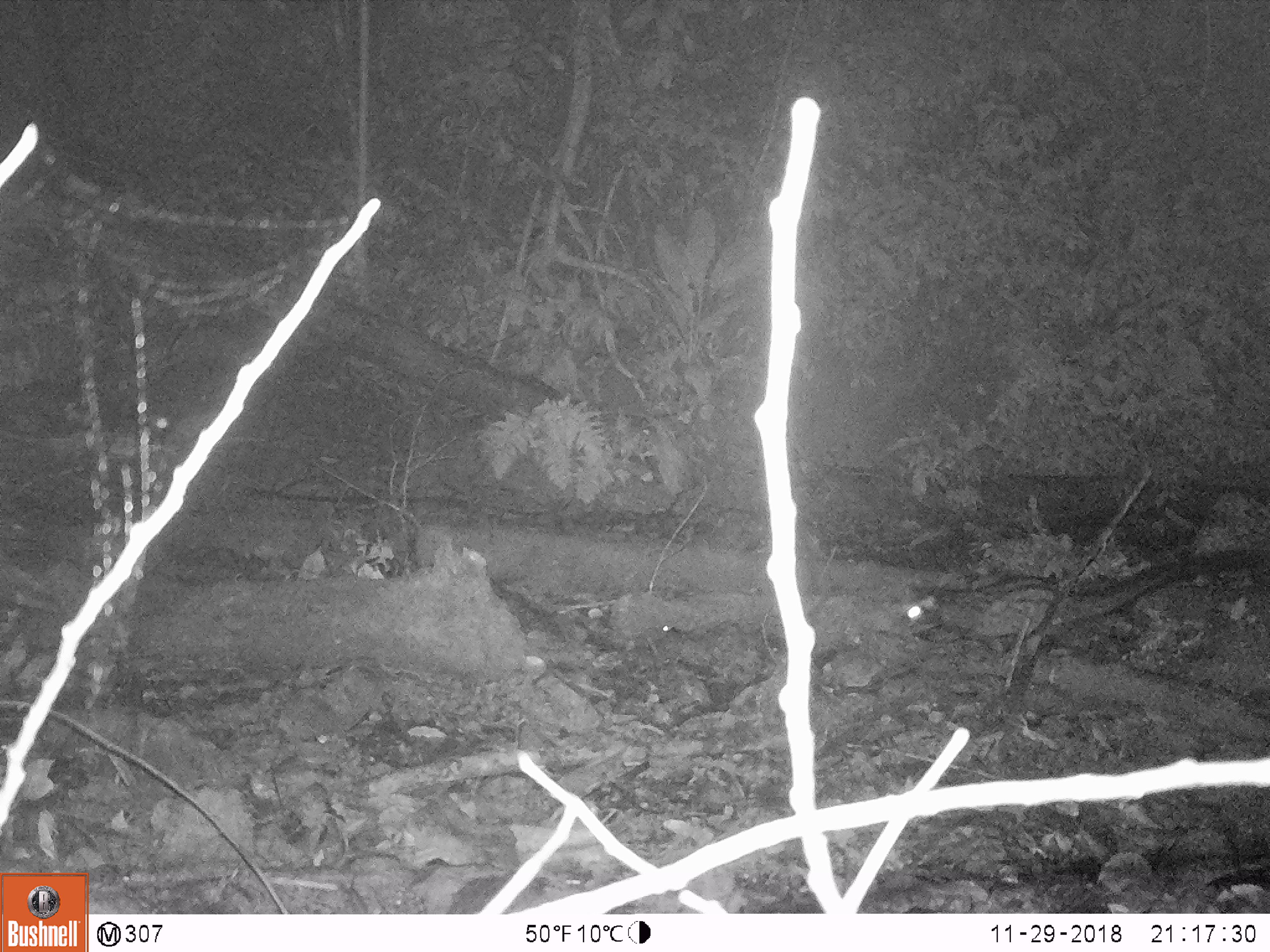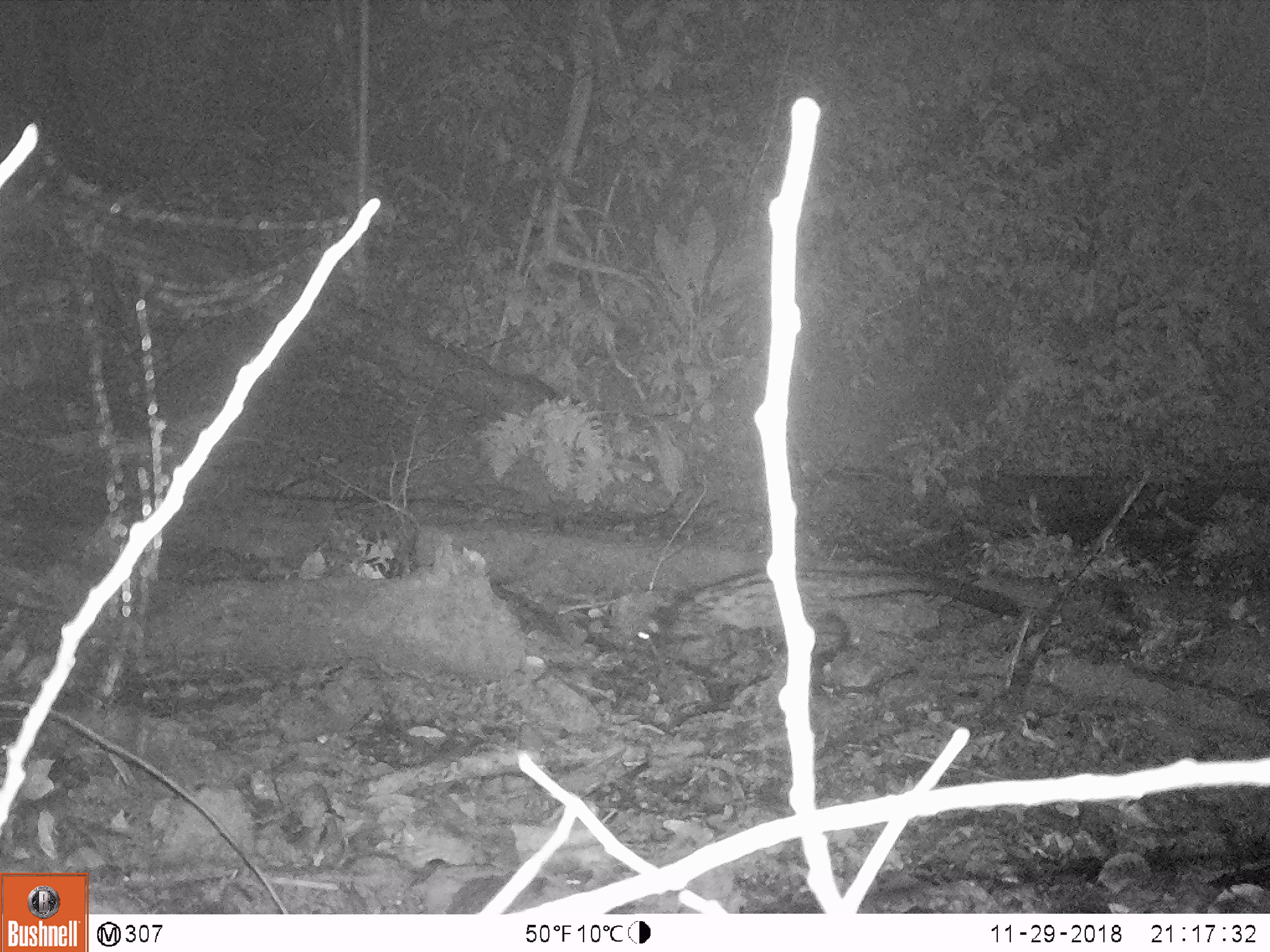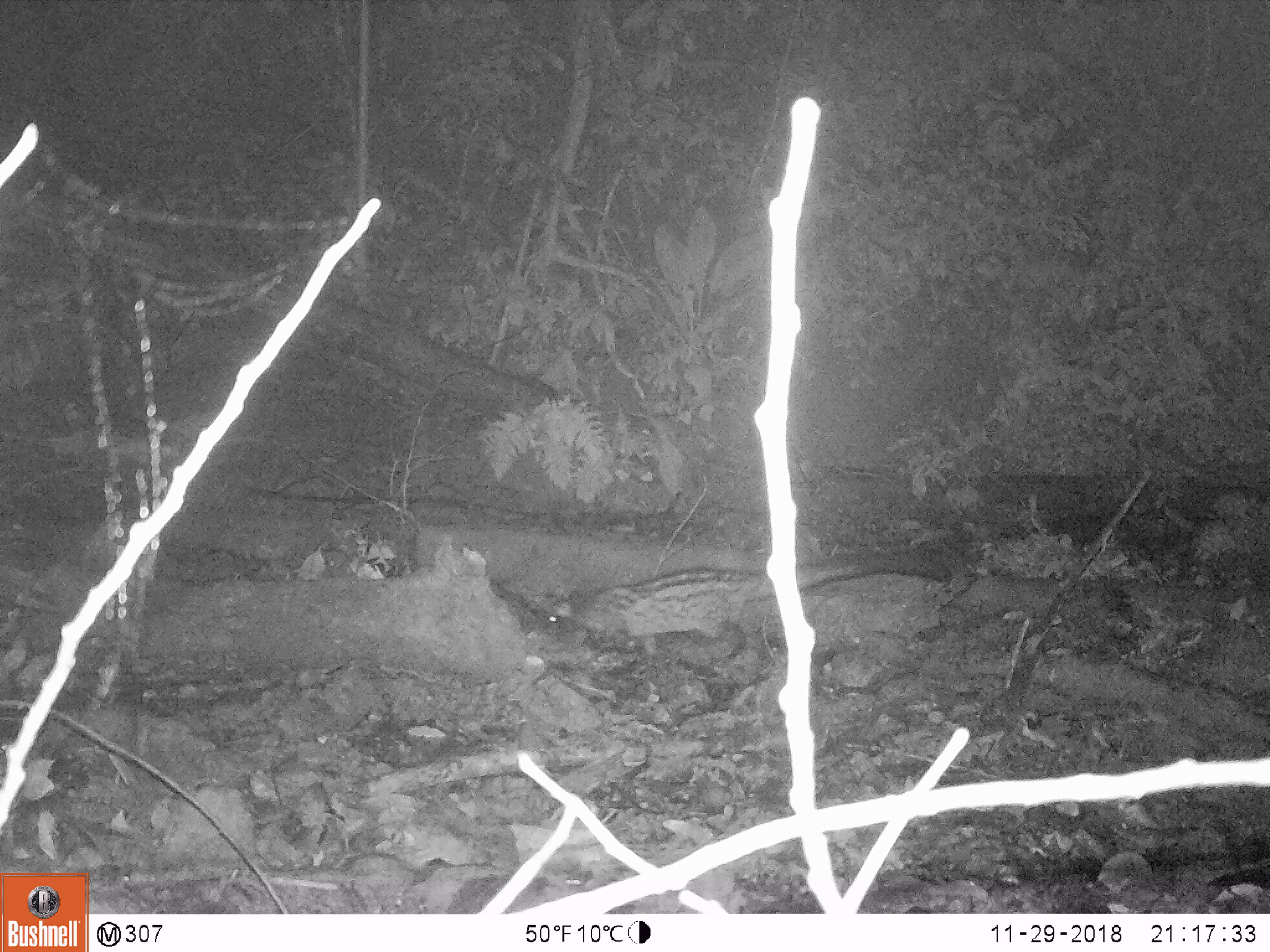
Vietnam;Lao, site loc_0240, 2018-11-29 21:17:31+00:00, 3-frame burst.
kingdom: Animalia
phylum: Chordata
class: Mammalia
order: Carnivora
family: Viverridae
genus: Paradoxurus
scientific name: Paradoxurus hermaphroditus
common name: common palm civet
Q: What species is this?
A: Common palm civet (Paradoxurus hermaphroditus).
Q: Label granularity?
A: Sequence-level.